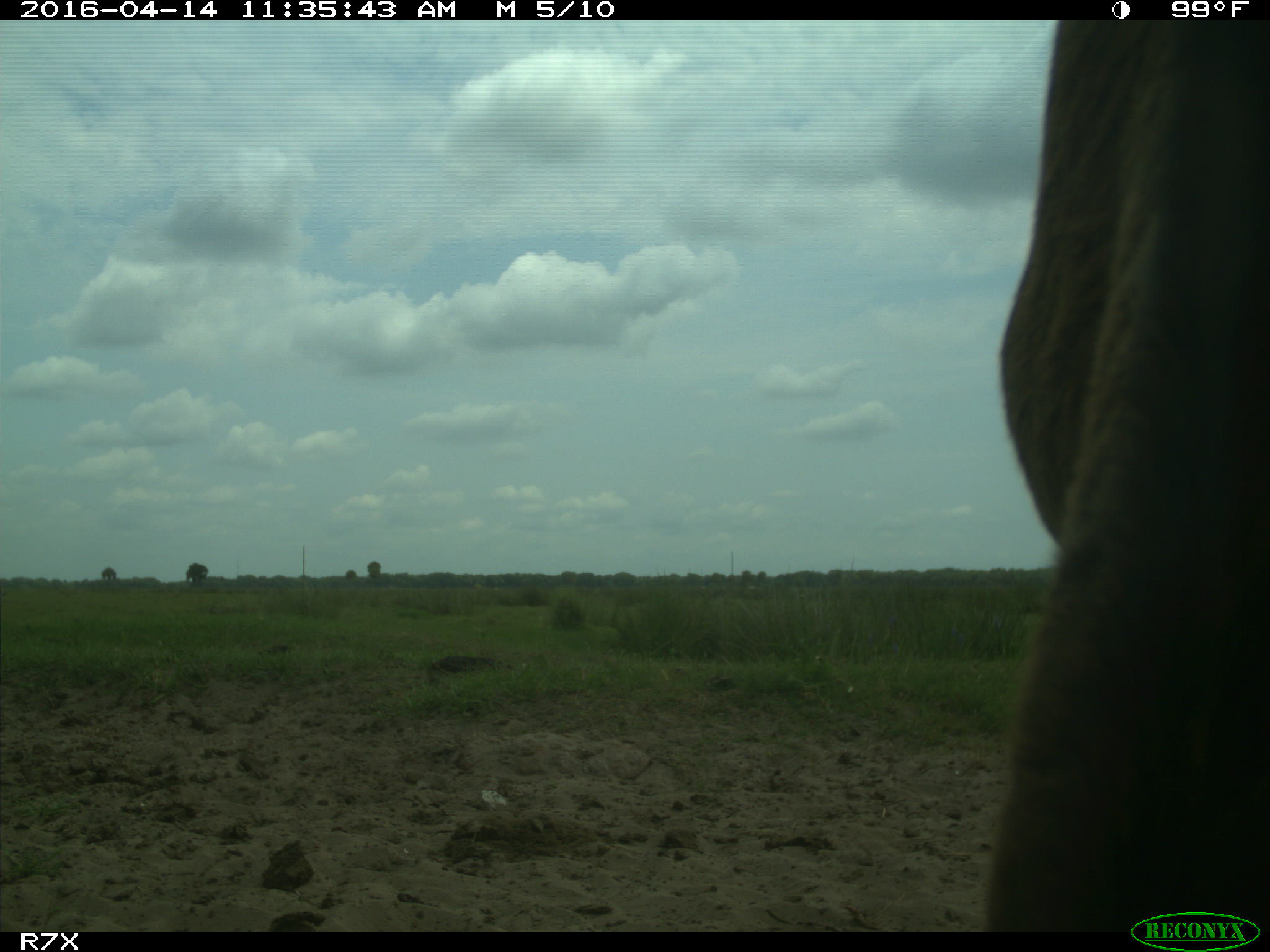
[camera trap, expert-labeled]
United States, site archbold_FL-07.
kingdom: Animalia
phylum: Chordata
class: Mammalia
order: Artiodactyla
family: Bovidae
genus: Bos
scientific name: Bos taurus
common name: domestic cow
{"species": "Bos taurus (domestic cow)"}